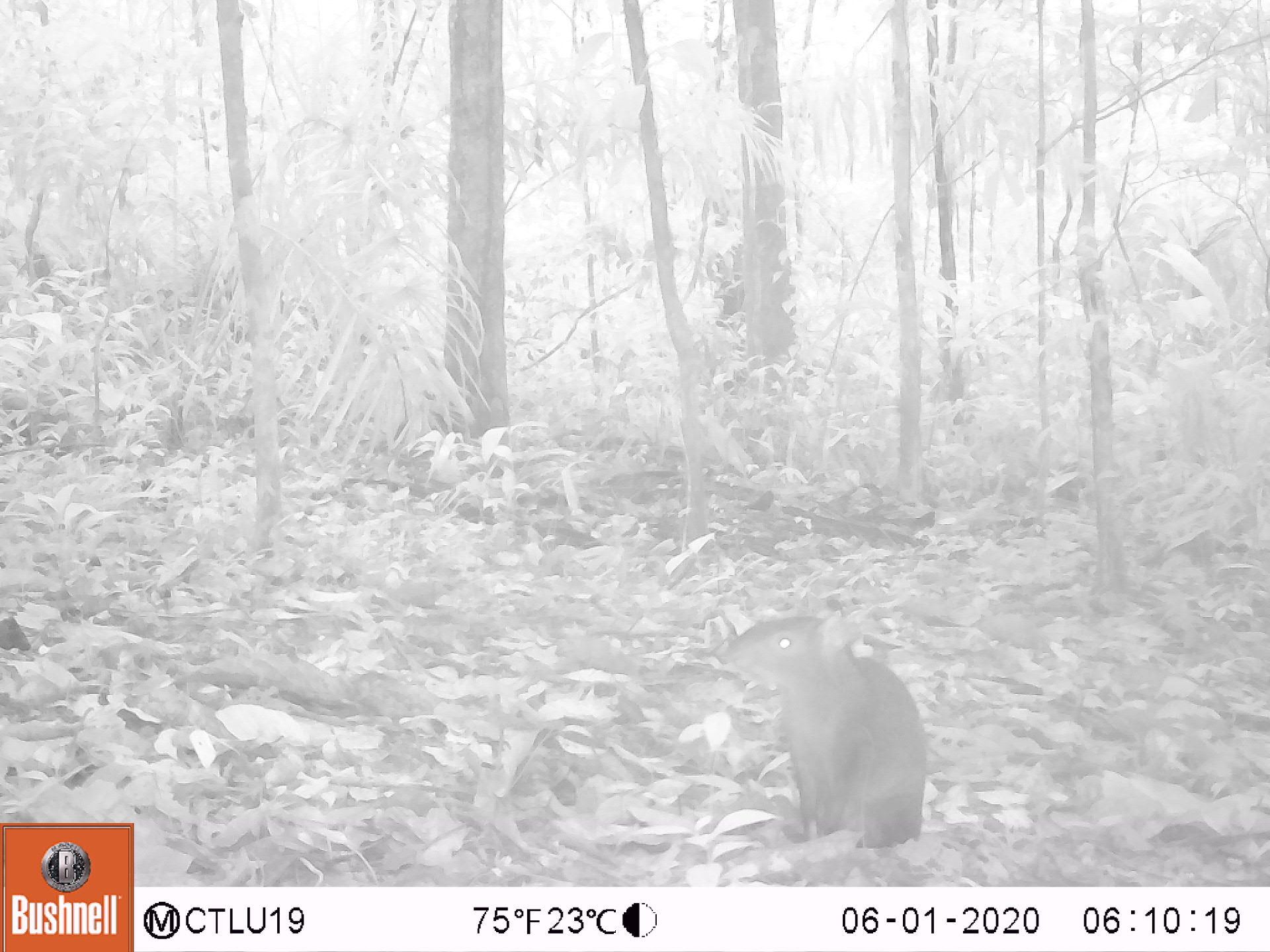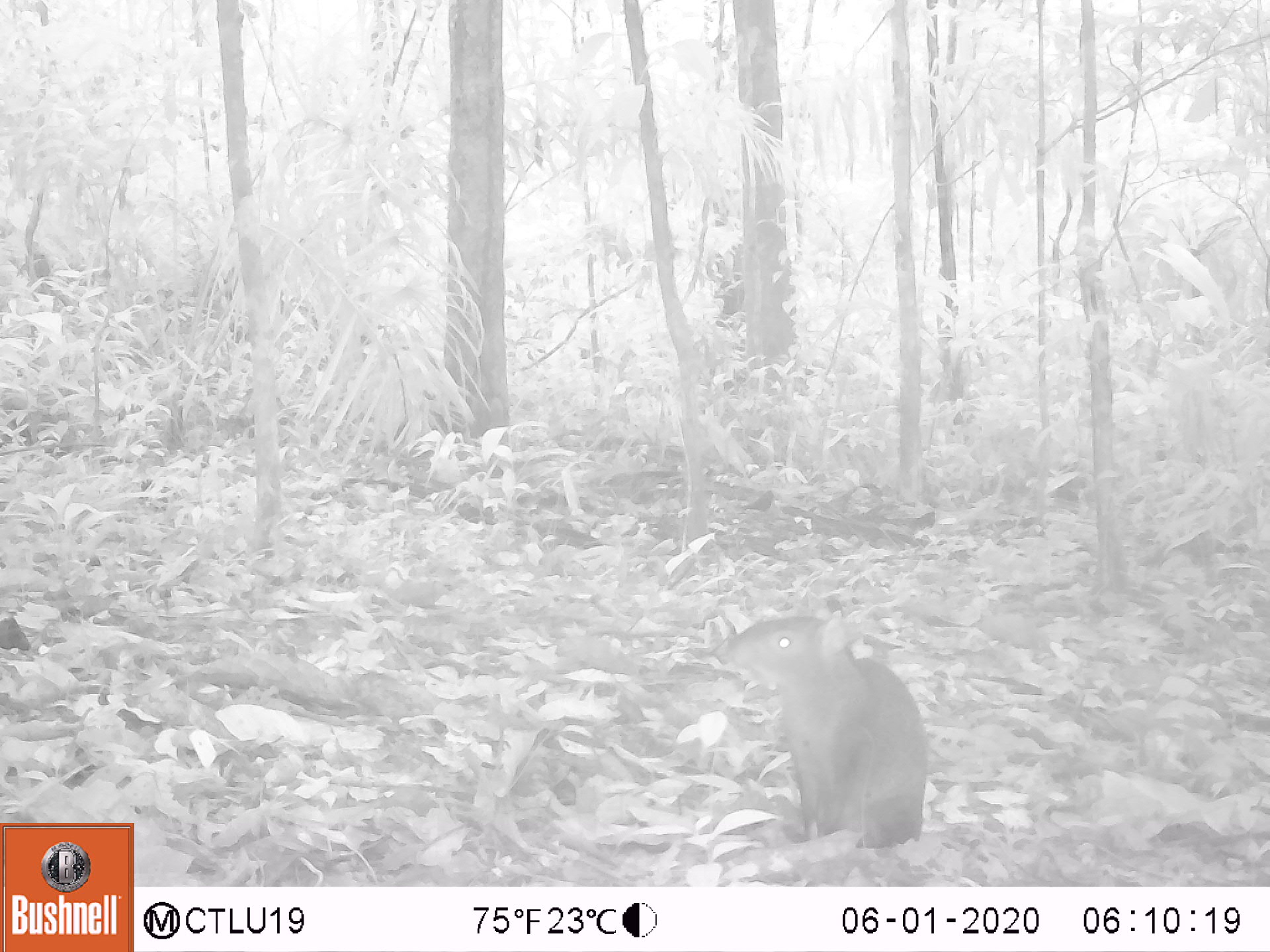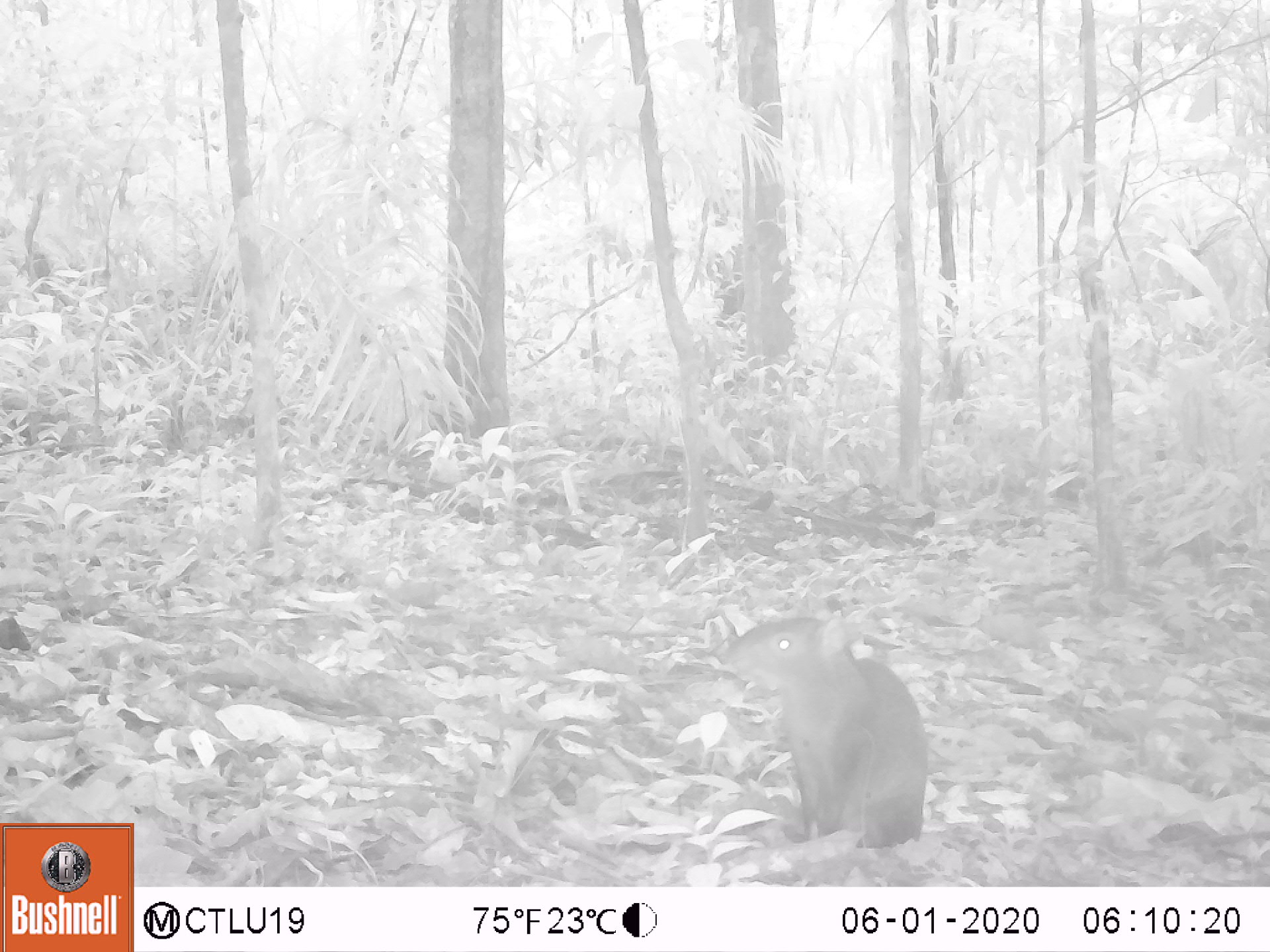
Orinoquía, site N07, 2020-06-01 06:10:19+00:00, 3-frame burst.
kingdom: Animalia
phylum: Chordata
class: Mammalia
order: Rodentia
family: Dasyproctidae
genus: Dasyprocta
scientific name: Dasyprocta fuliginosa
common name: black agouti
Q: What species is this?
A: Black agouti (Dasyprocta fuliginosa).